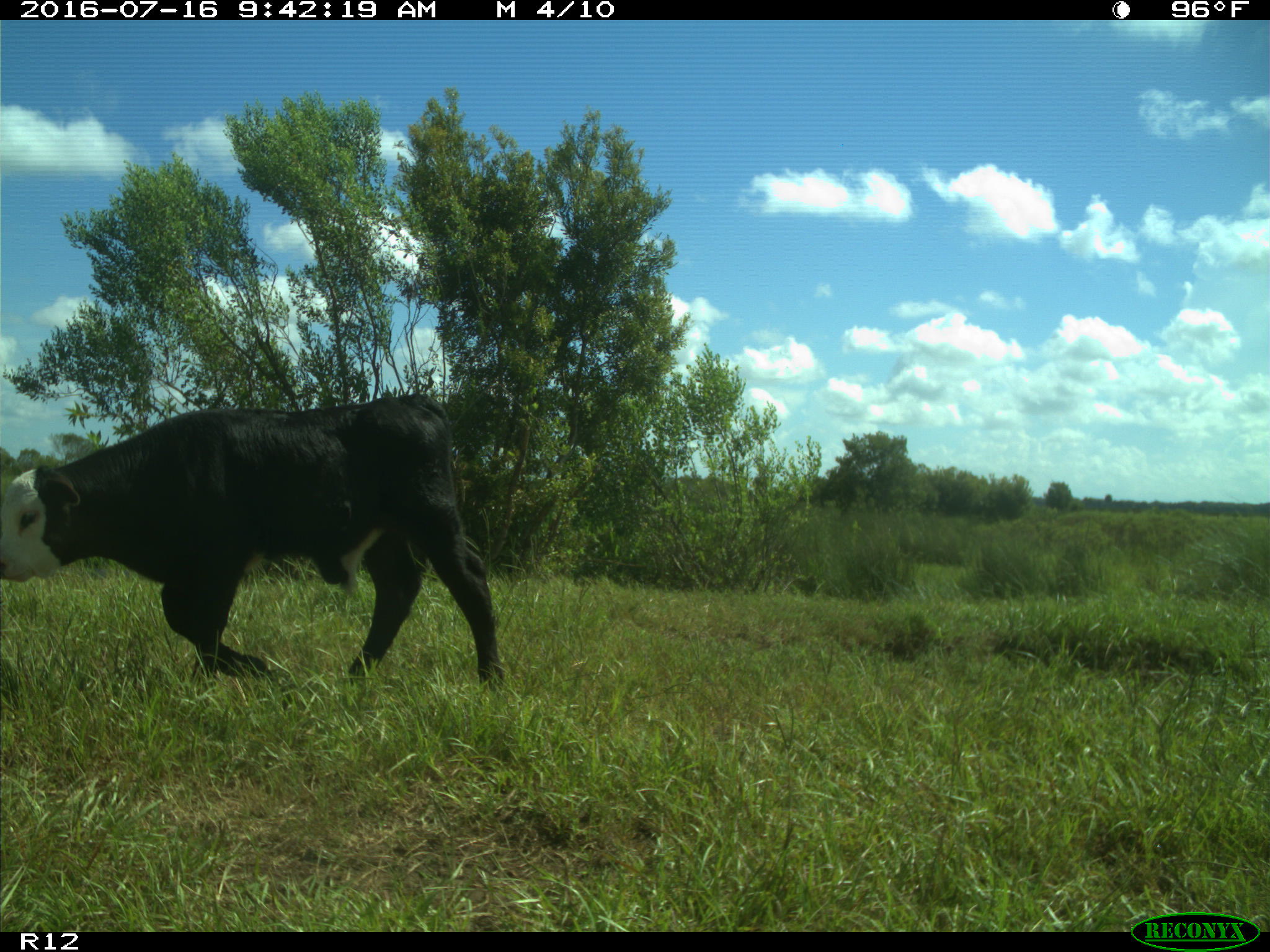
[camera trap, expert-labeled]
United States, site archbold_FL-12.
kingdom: Animalia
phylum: Chordata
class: Mammalia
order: Artiodactyla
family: Bovidae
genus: Bos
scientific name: Bos taurus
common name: domestic cow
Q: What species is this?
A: Bos taurus (domestic cow).